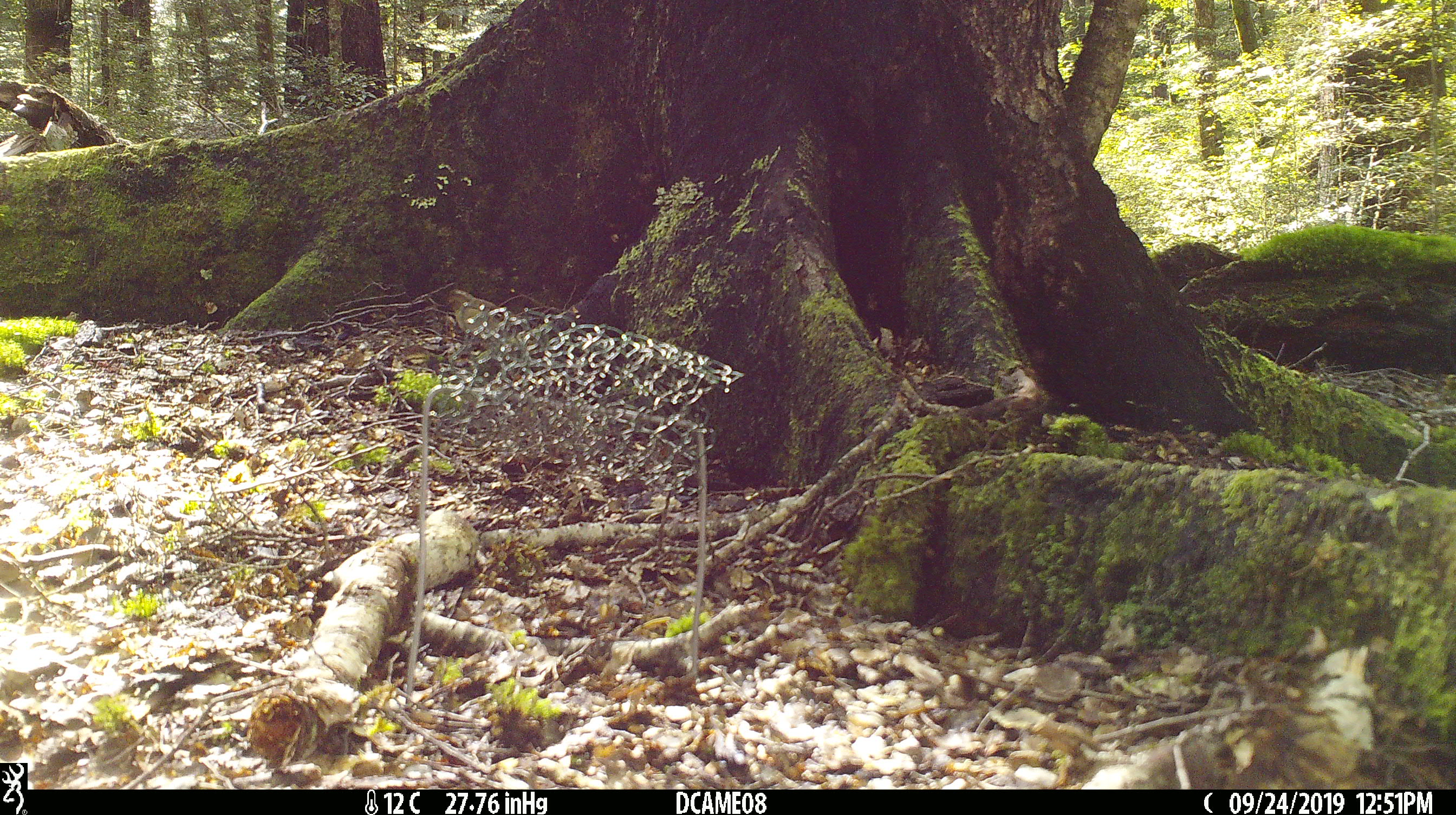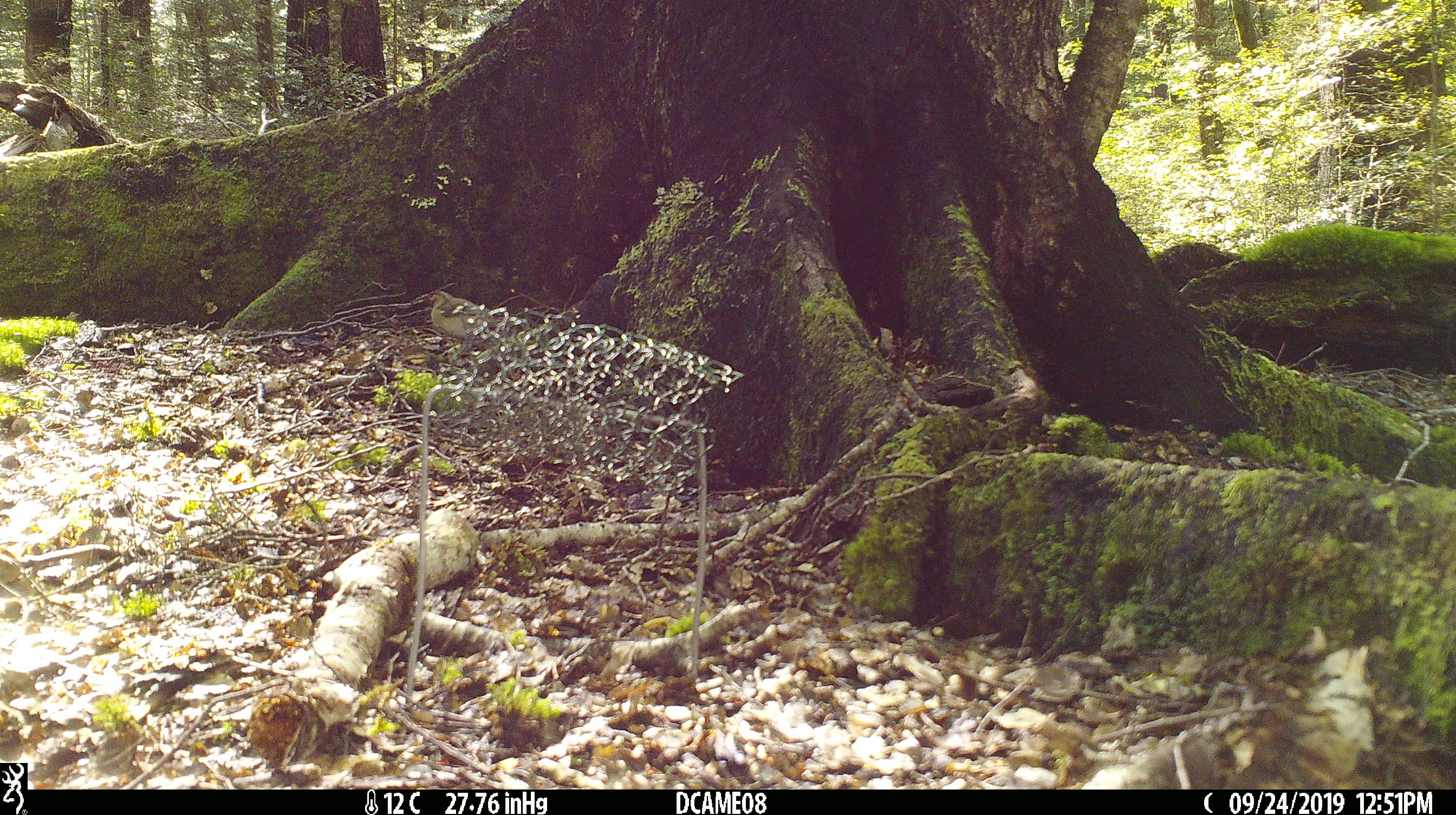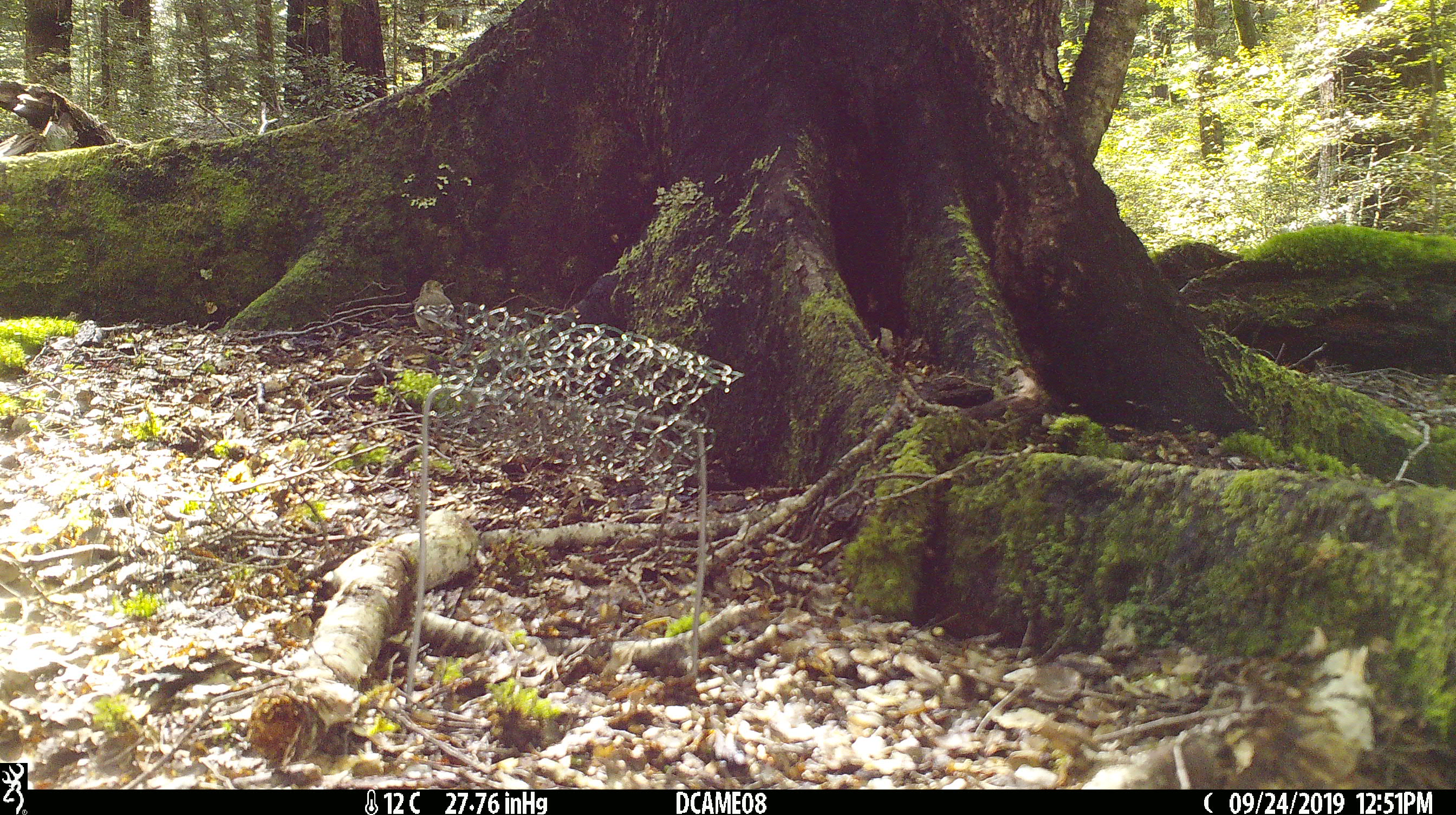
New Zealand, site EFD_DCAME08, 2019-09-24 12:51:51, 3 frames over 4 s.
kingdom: Animalia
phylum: Chordata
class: Aves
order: Passeriformes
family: Fringillidae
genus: Fringilla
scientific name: Fringilla coelebs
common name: common chaffinch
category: chaffinch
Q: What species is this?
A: Chaffinch (common chaffinch) (Fringilla coelebs).